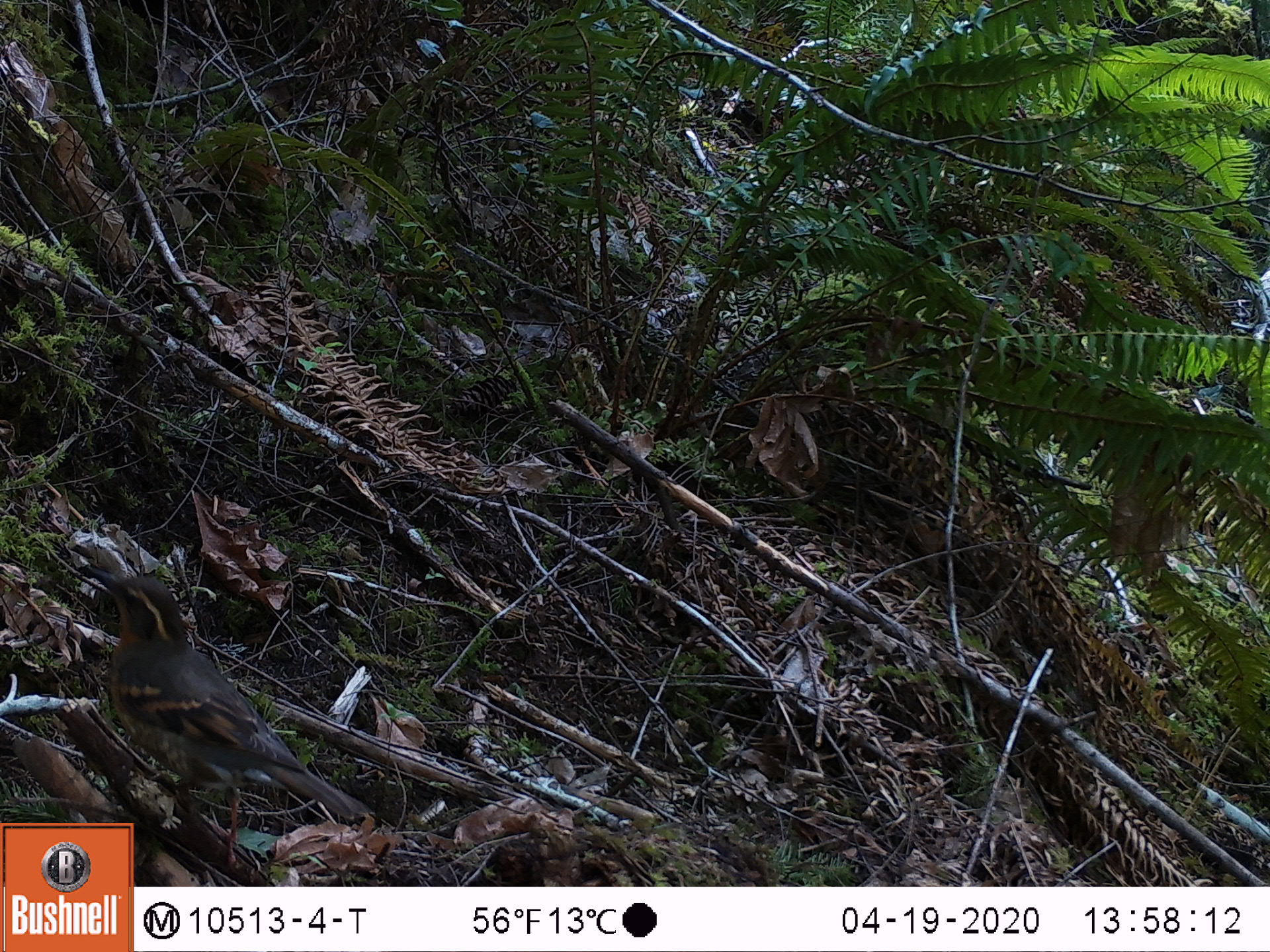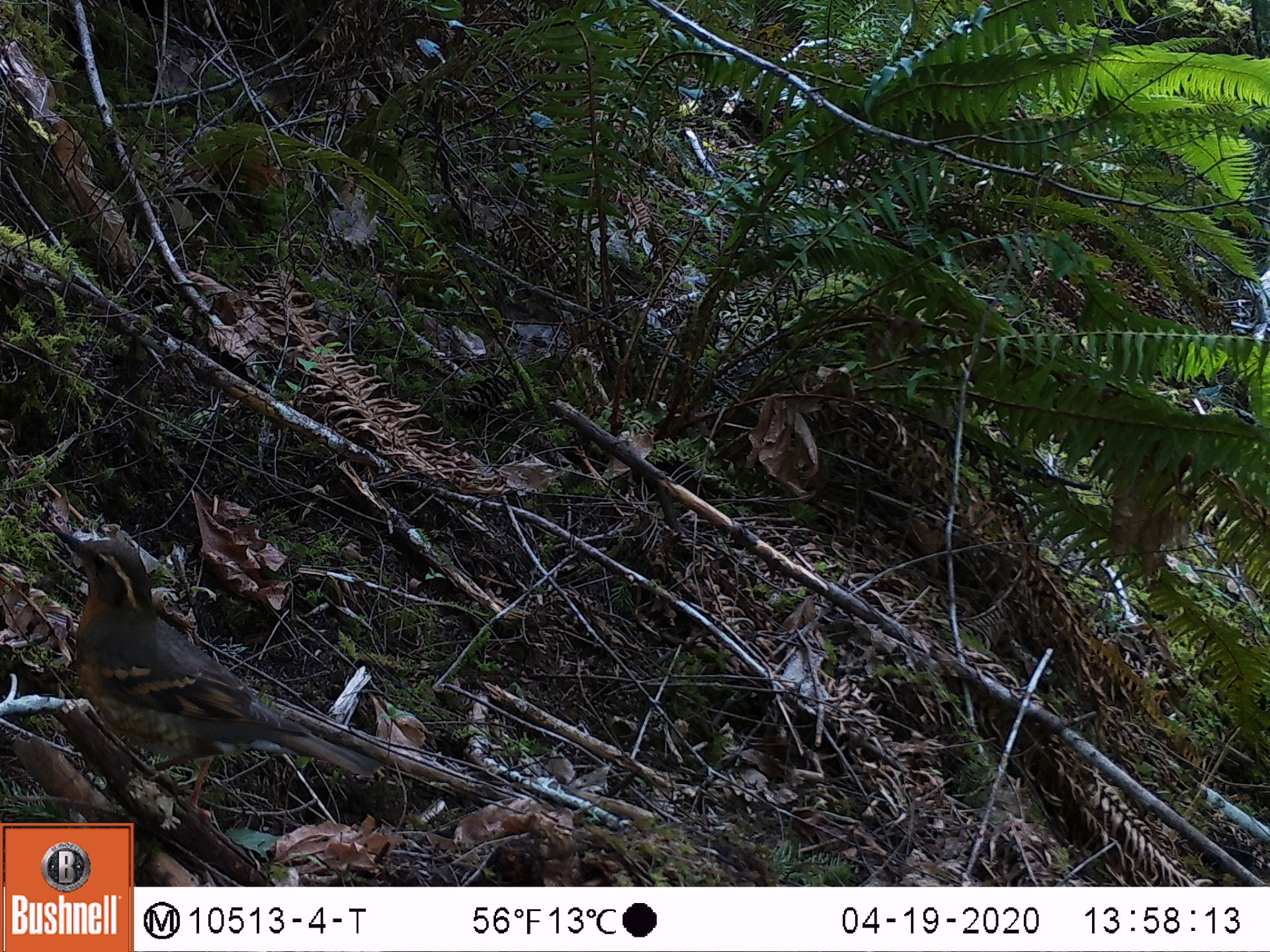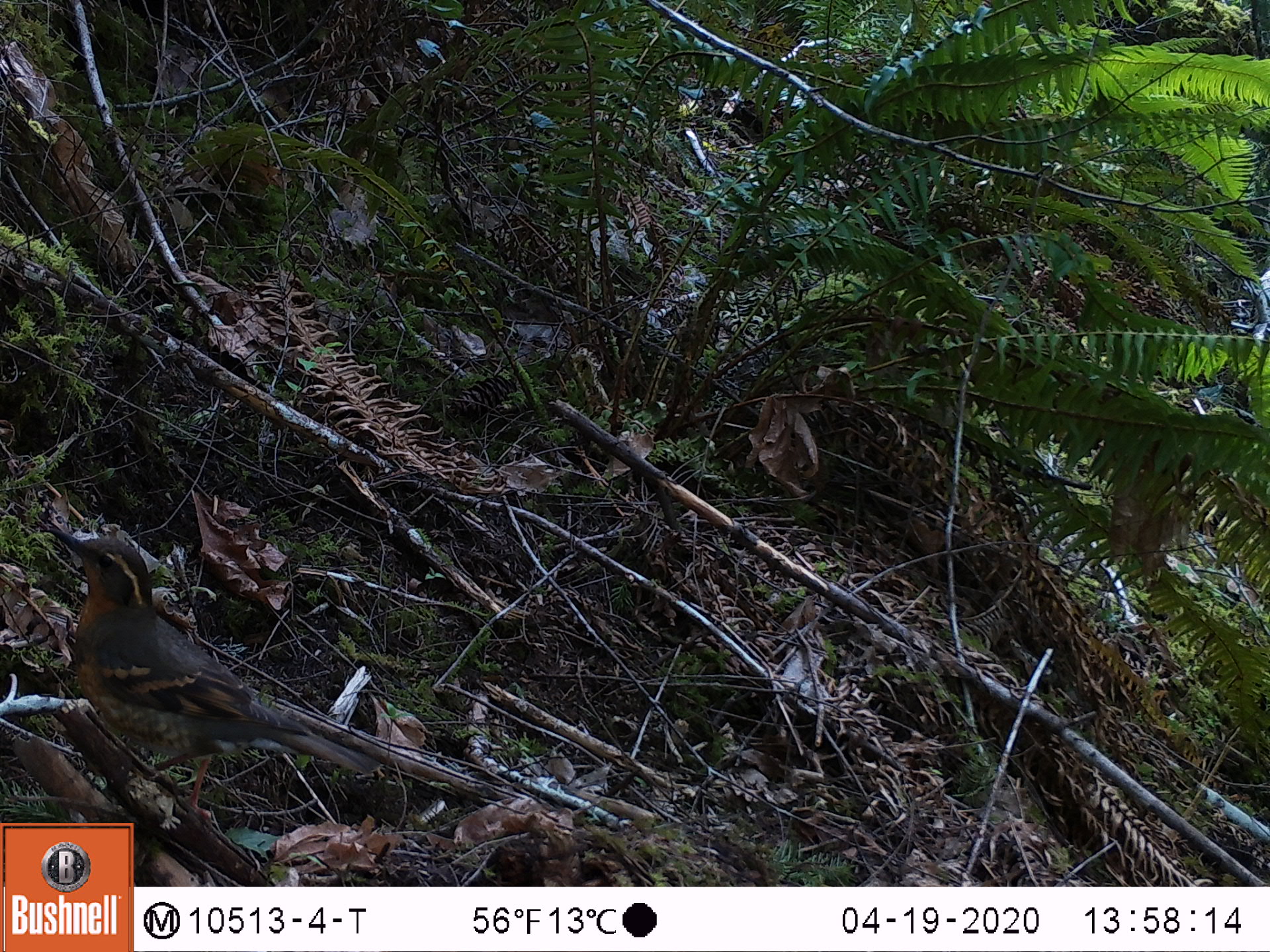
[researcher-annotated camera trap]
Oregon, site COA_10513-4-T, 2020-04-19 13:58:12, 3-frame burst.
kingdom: Animalia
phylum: Chordata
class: Aves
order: Passeriformes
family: Turdidae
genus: Ixoreus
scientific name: Ixoreus naevius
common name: varied thrush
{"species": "varied thrush (Ixoreus naevius)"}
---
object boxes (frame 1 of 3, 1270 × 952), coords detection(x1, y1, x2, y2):
varied thrush: detection(92, 575, 355, 815)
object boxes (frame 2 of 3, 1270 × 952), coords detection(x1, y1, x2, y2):
varied thrush: detection(65, 531, 381, 786)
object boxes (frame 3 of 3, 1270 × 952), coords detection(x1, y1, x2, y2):
varied thrush: detection(52, 527, 385, 791)